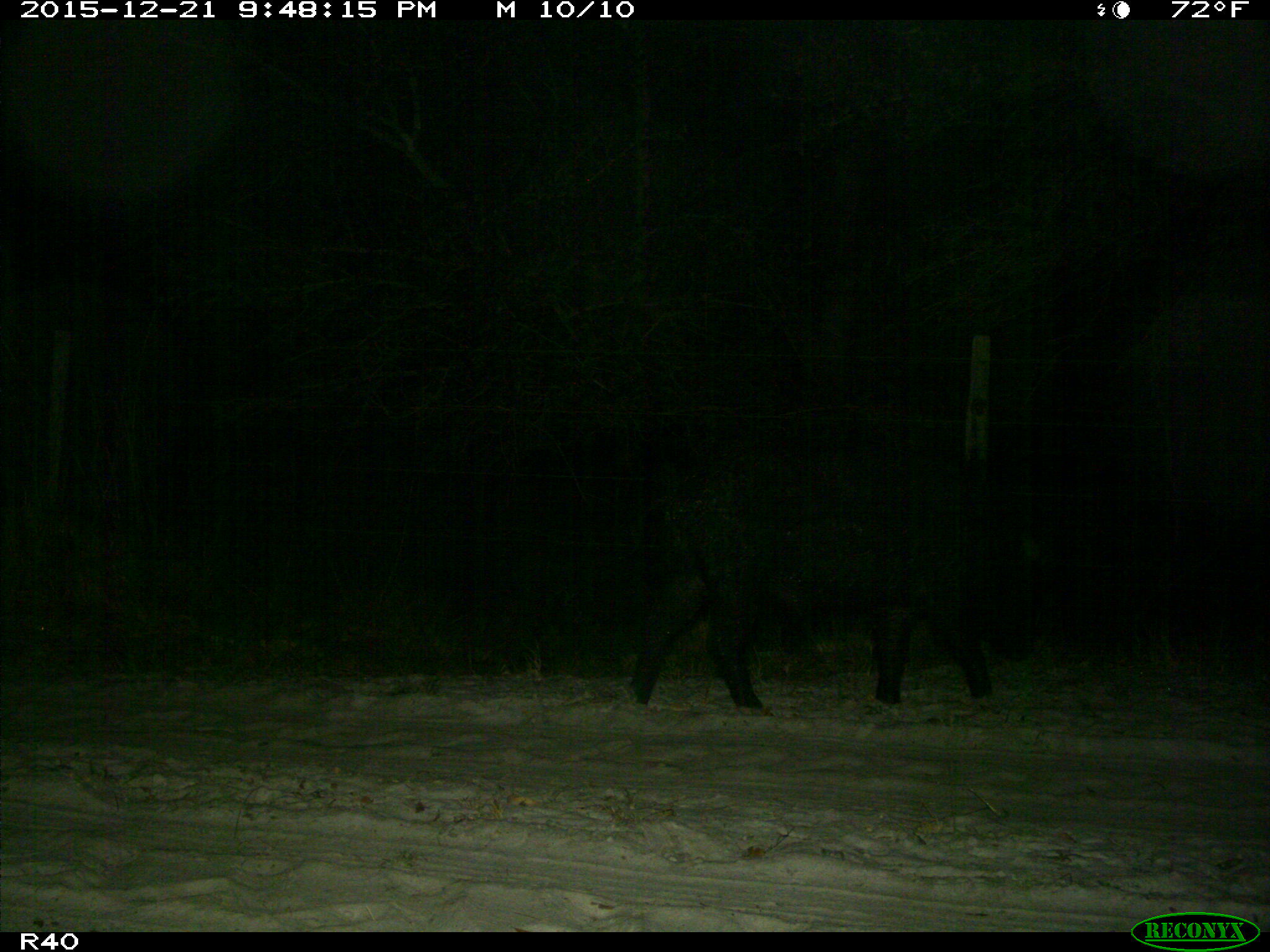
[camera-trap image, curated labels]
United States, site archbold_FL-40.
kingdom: Animalia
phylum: Chordata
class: Mammalia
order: Artiodactyla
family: Suidae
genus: Sus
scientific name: Sus scrofa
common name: wild boar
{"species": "Sus scrofa (wild boar)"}